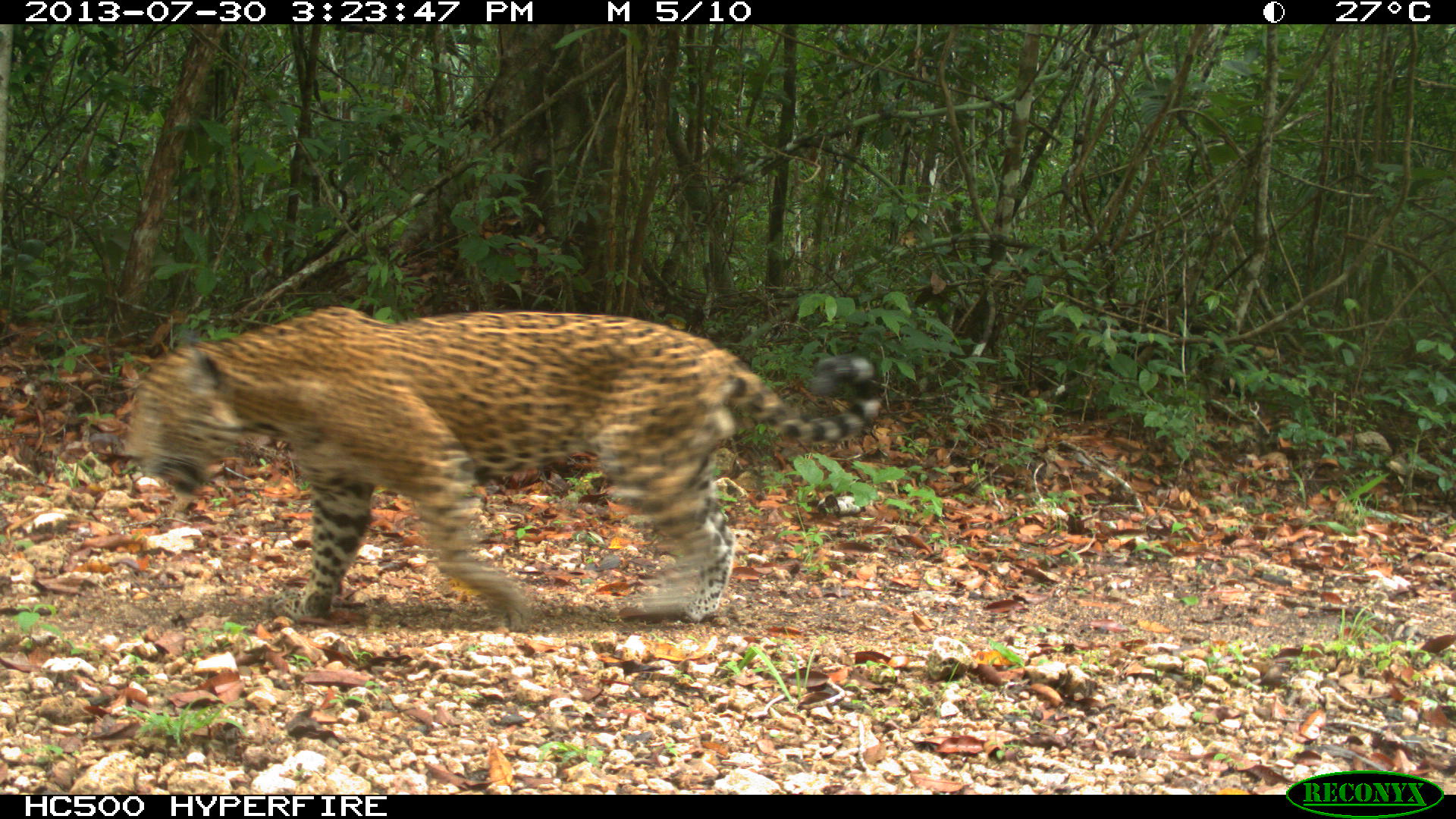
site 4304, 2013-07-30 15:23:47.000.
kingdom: Animalia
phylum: Chordata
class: Mammalia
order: Carnivora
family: Felidae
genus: Panthera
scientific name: Panthera onca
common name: jaguar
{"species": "Panthera onca (jaguar)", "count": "1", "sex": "male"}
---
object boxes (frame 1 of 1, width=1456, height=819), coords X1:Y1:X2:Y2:
panthera onca: 121:308:876:628